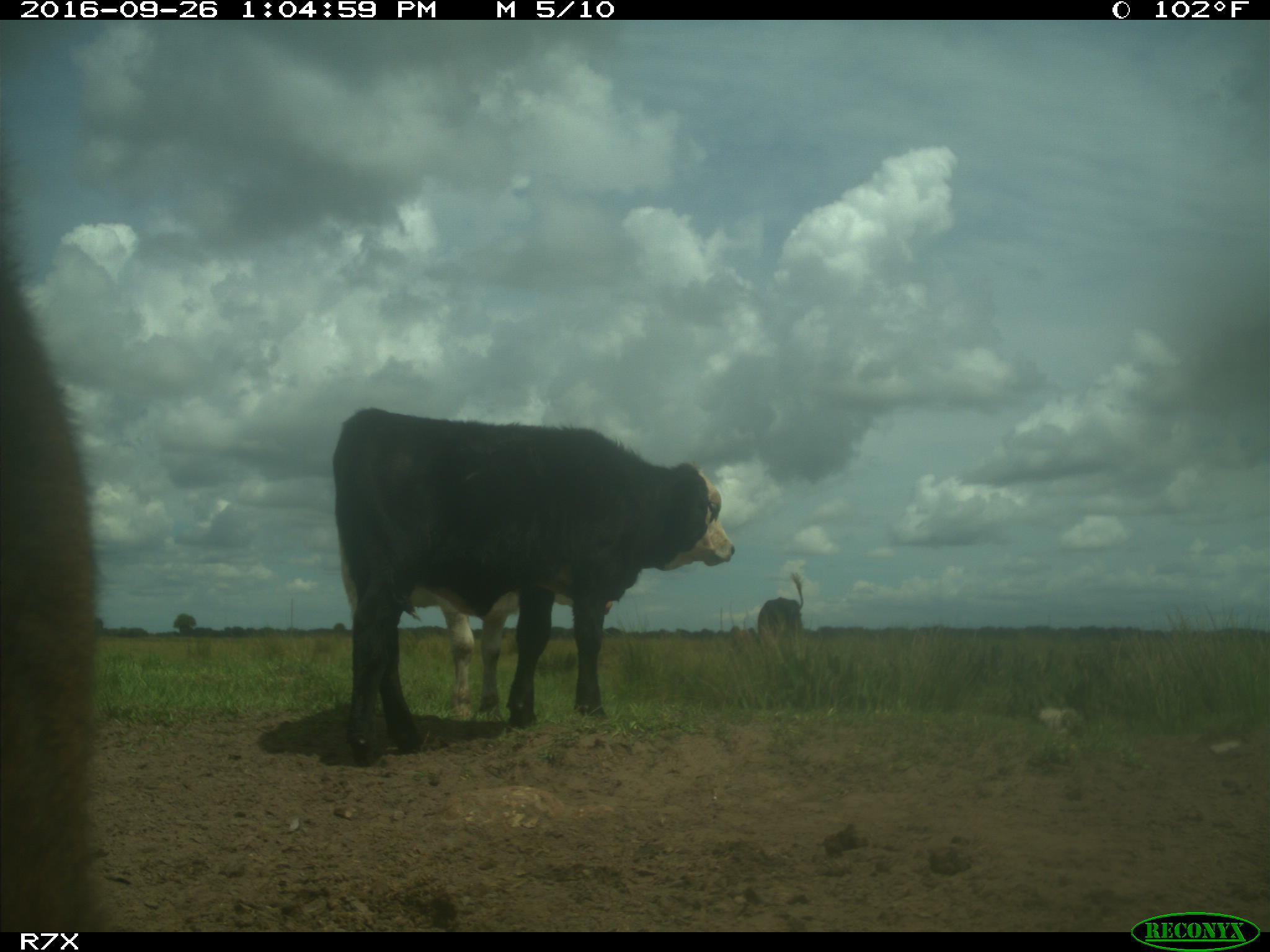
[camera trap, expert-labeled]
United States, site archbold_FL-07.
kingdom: Animalia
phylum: Chordata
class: Mammalia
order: Artiodactyla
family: Bovidae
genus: Bos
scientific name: Bos taurus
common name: domestic cow